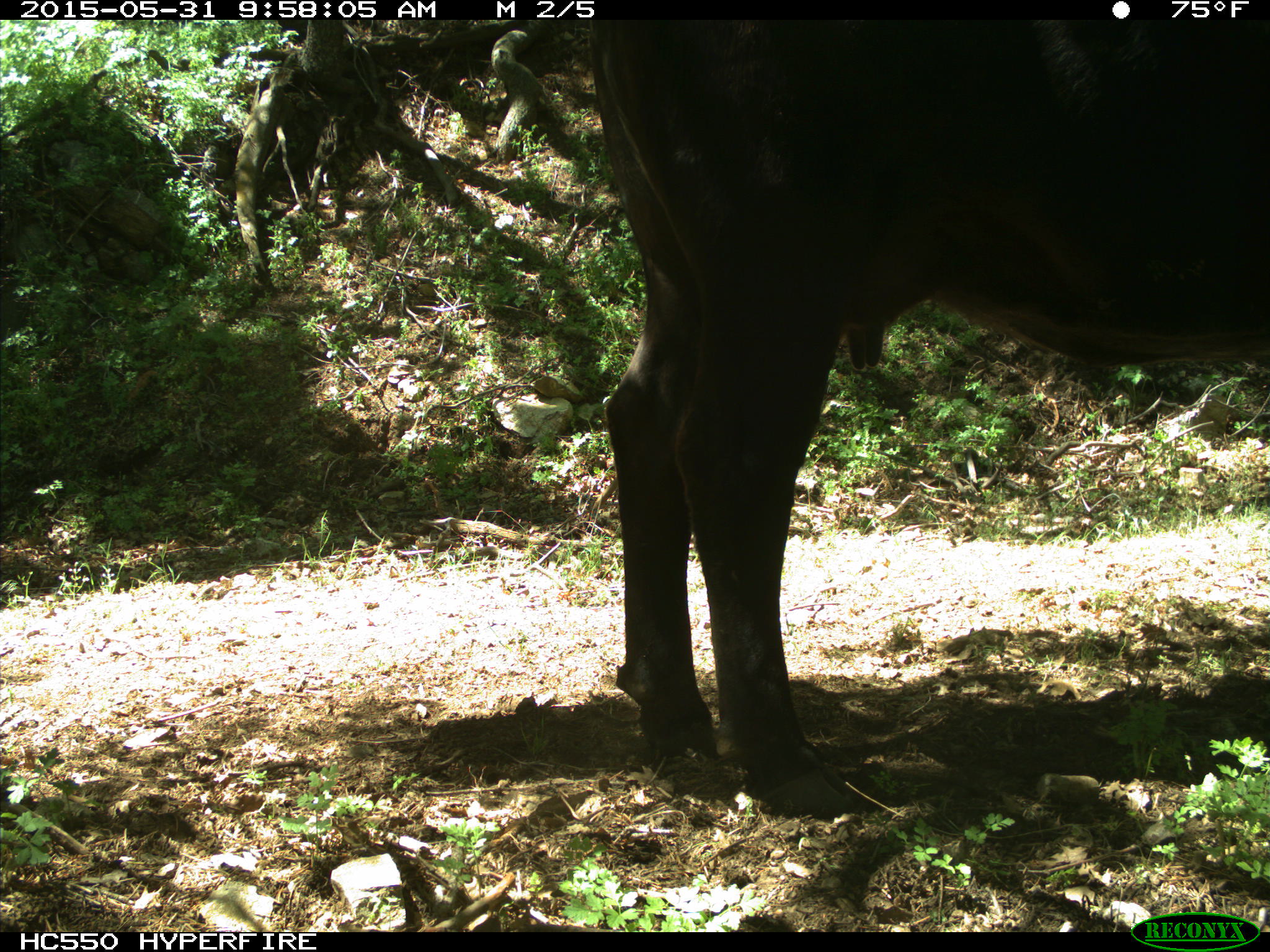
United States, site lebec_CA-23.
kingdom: Animalia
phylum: Chordata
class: Mammalia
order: Artiodactyla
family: Bovidae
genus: Bos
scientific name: Bos taurus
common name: domestic cow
Bos taurus (domestic cow).